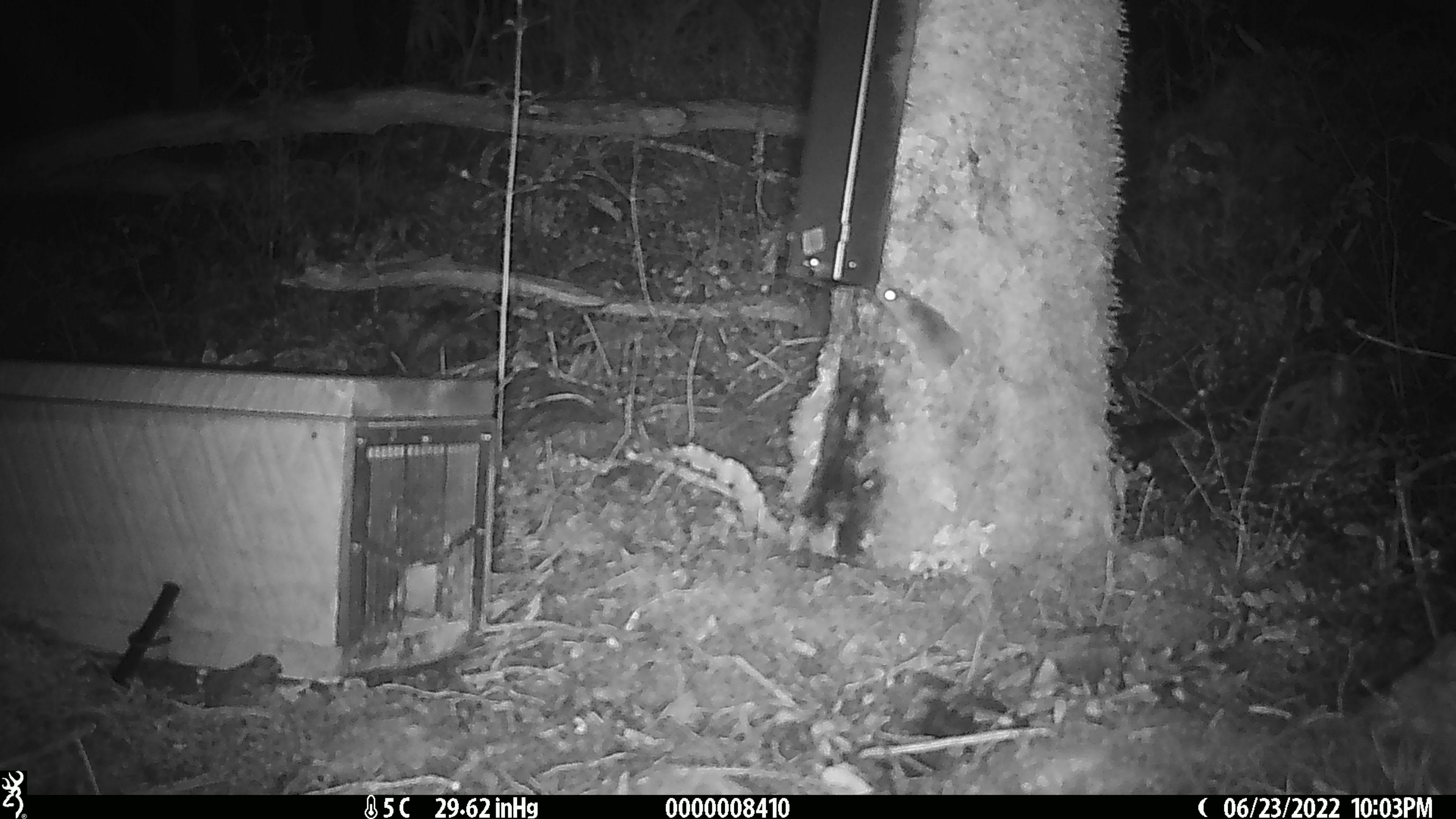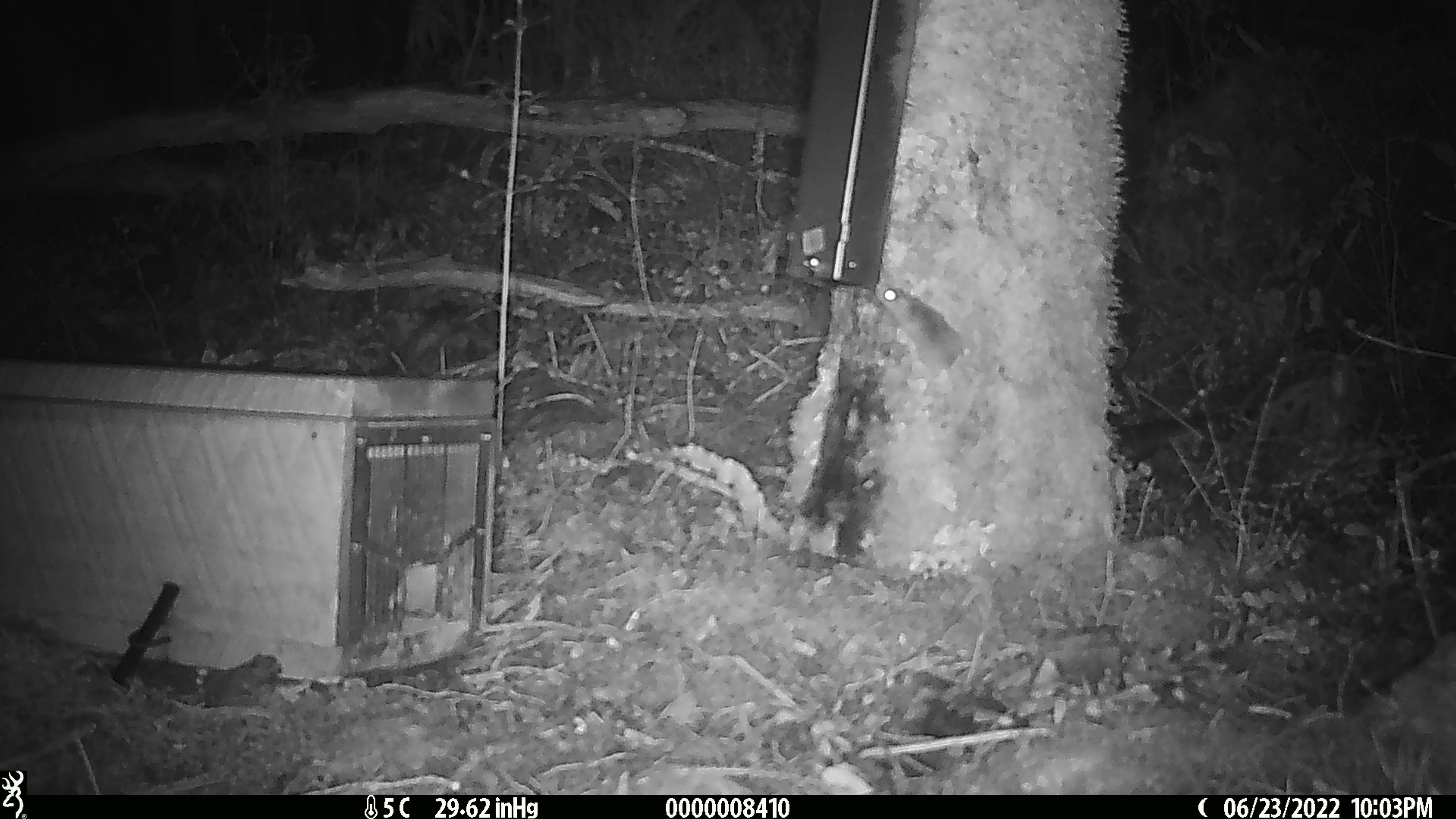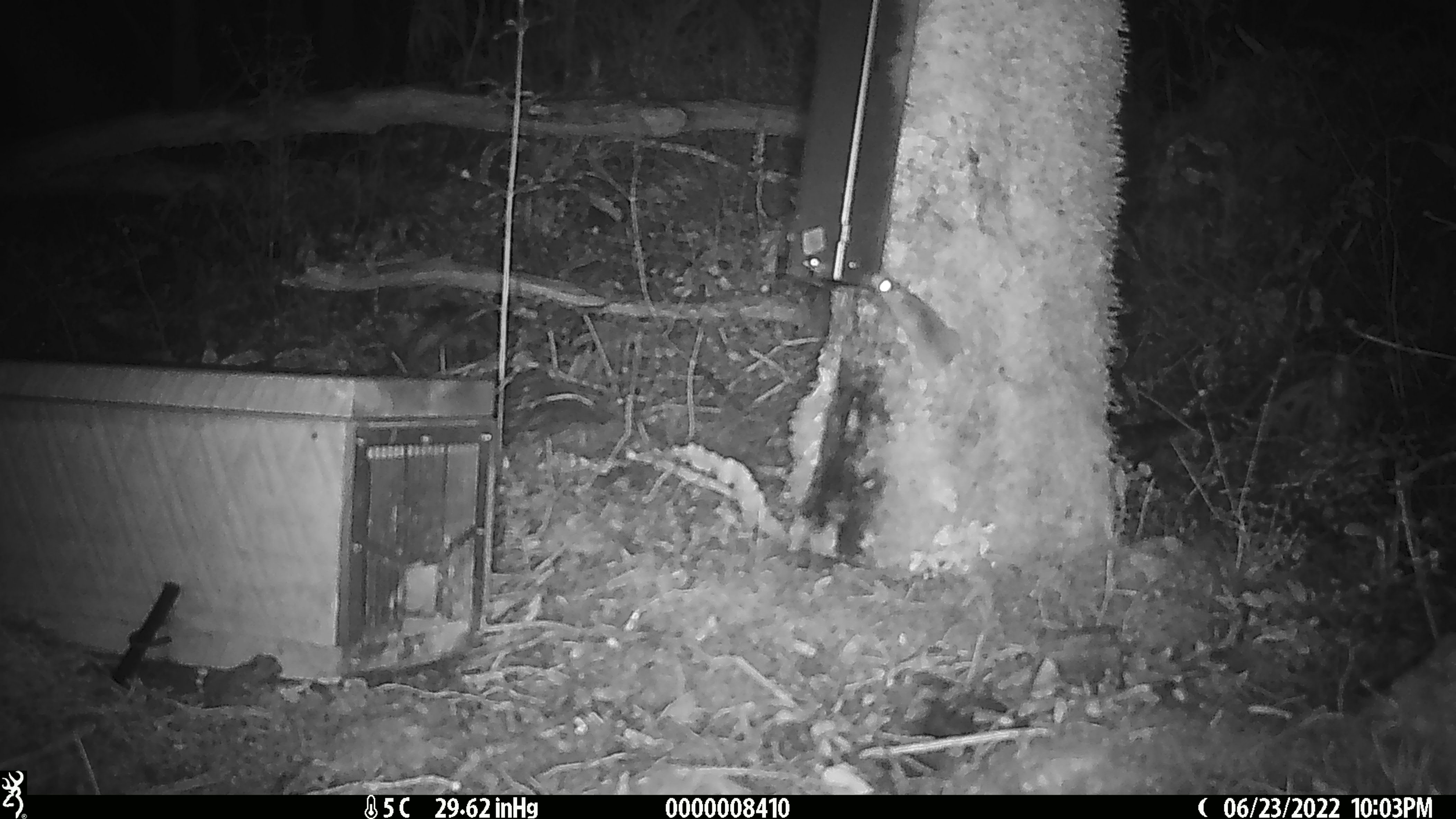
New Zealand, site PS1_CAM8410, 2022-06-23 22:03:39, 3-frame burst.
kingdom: Animalia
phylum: Chordata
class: Mammalia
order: Rodentia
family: Muridae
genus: Mus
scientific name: Mus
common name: mouse